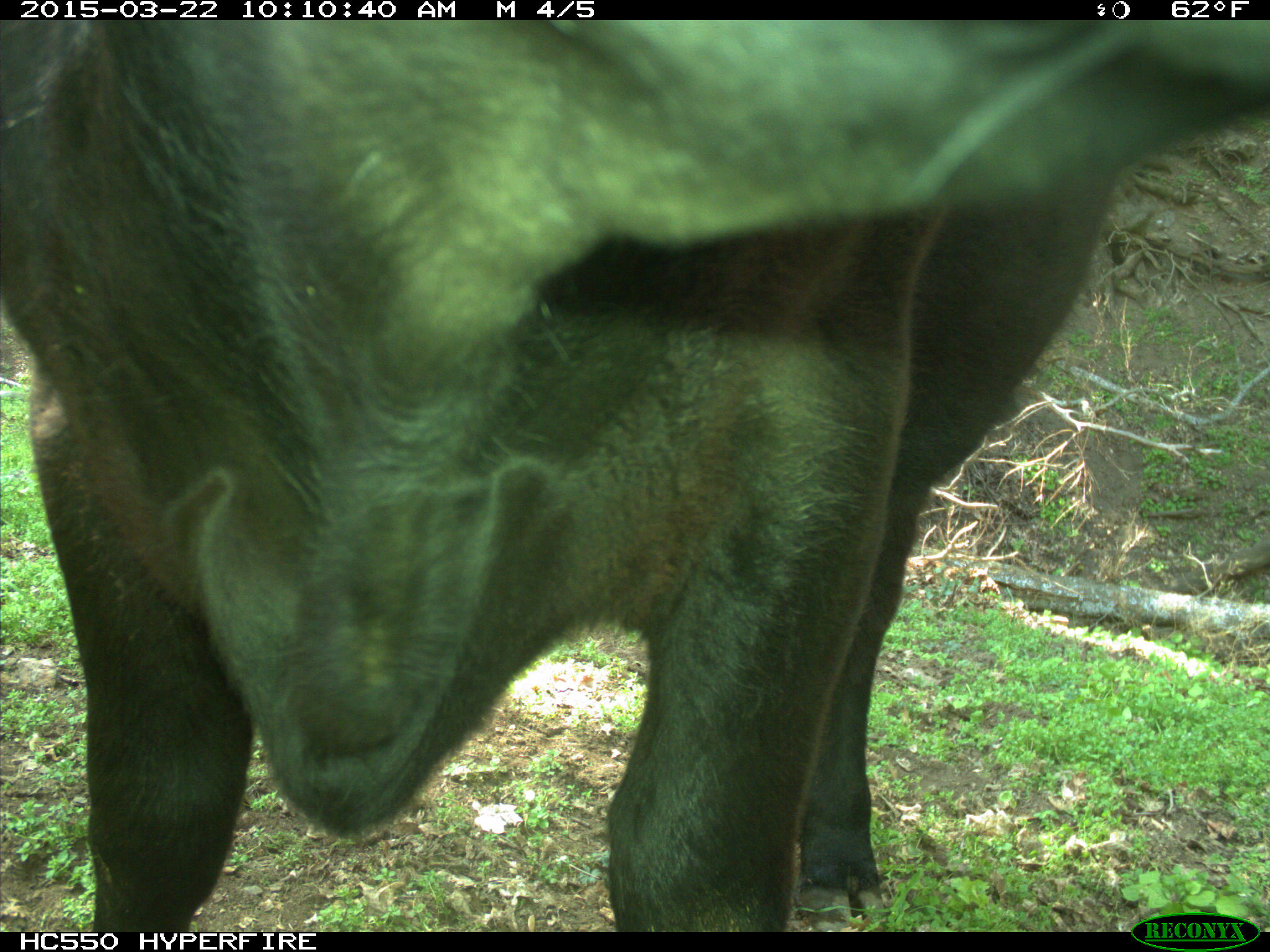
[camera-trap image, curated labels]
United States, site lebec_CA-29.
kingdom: Animalia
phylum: Chordata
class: Mammalia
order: Artiodactyla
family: Bovidae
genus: Bos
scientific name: Bos taurus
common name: domestic cow